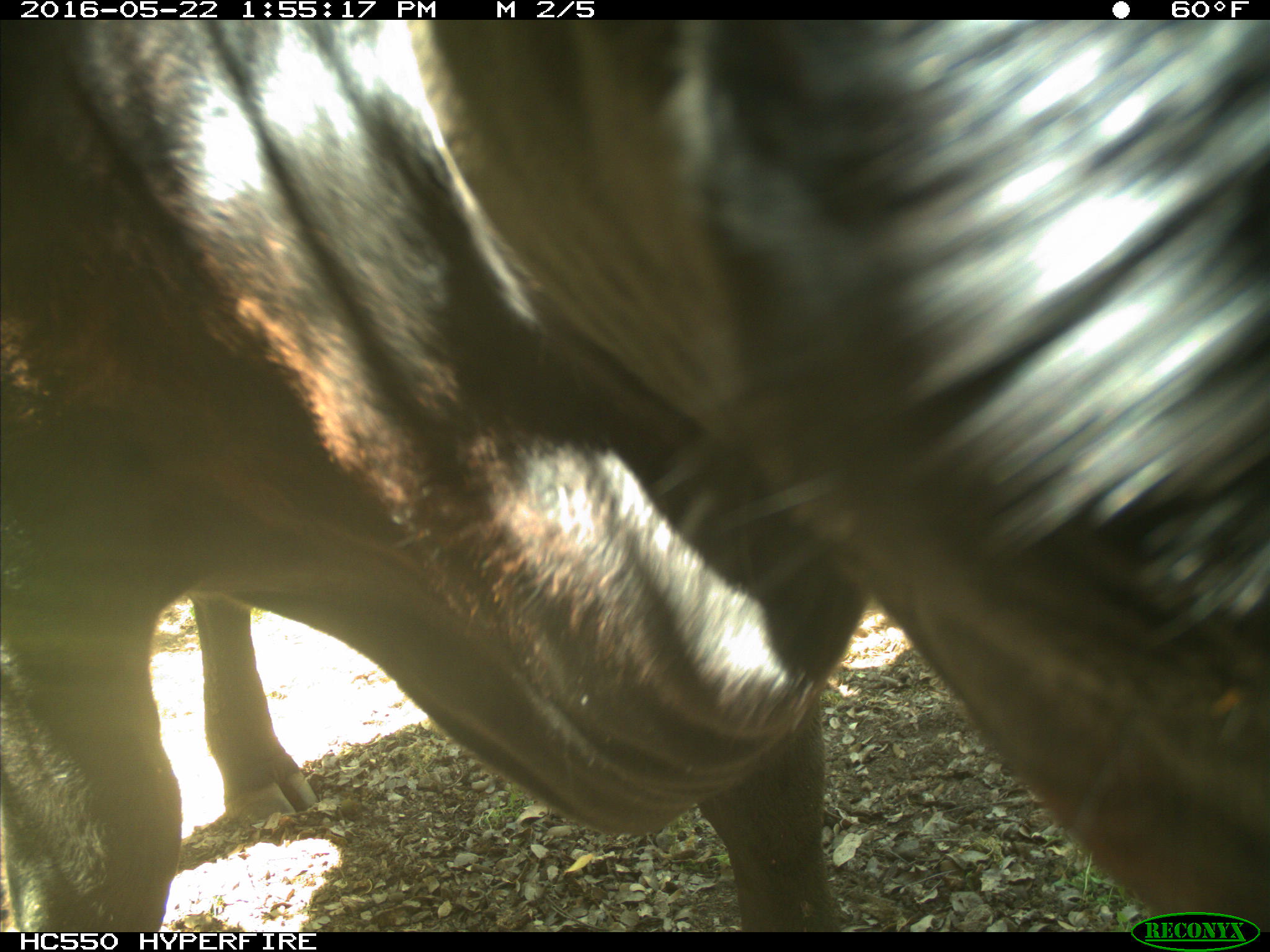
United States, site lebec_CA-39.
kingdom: Animalia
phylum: Chordata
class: Mammalia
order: Artiodactyla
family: Bovidae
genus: Bos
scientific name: Bos taurus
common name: domestic cow